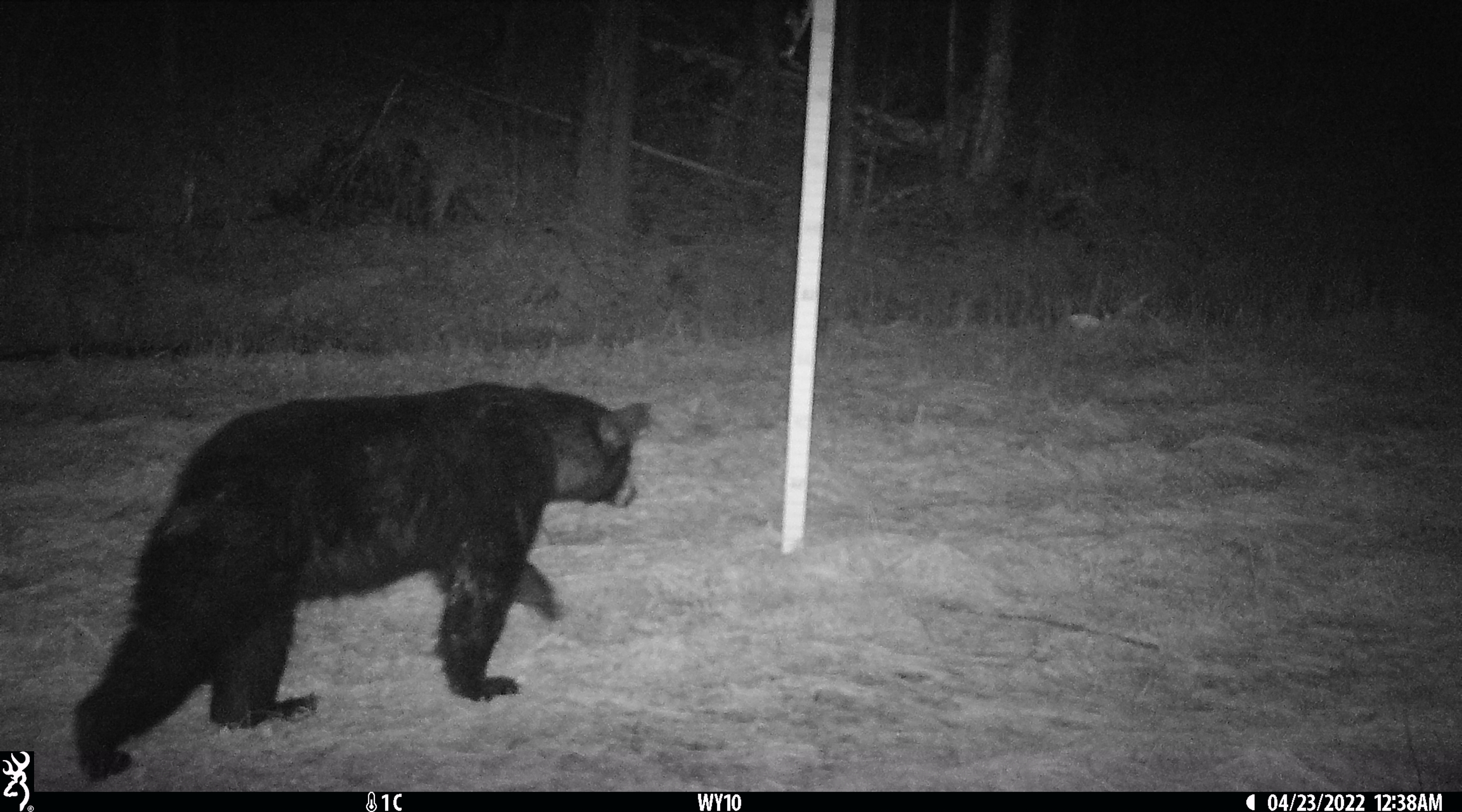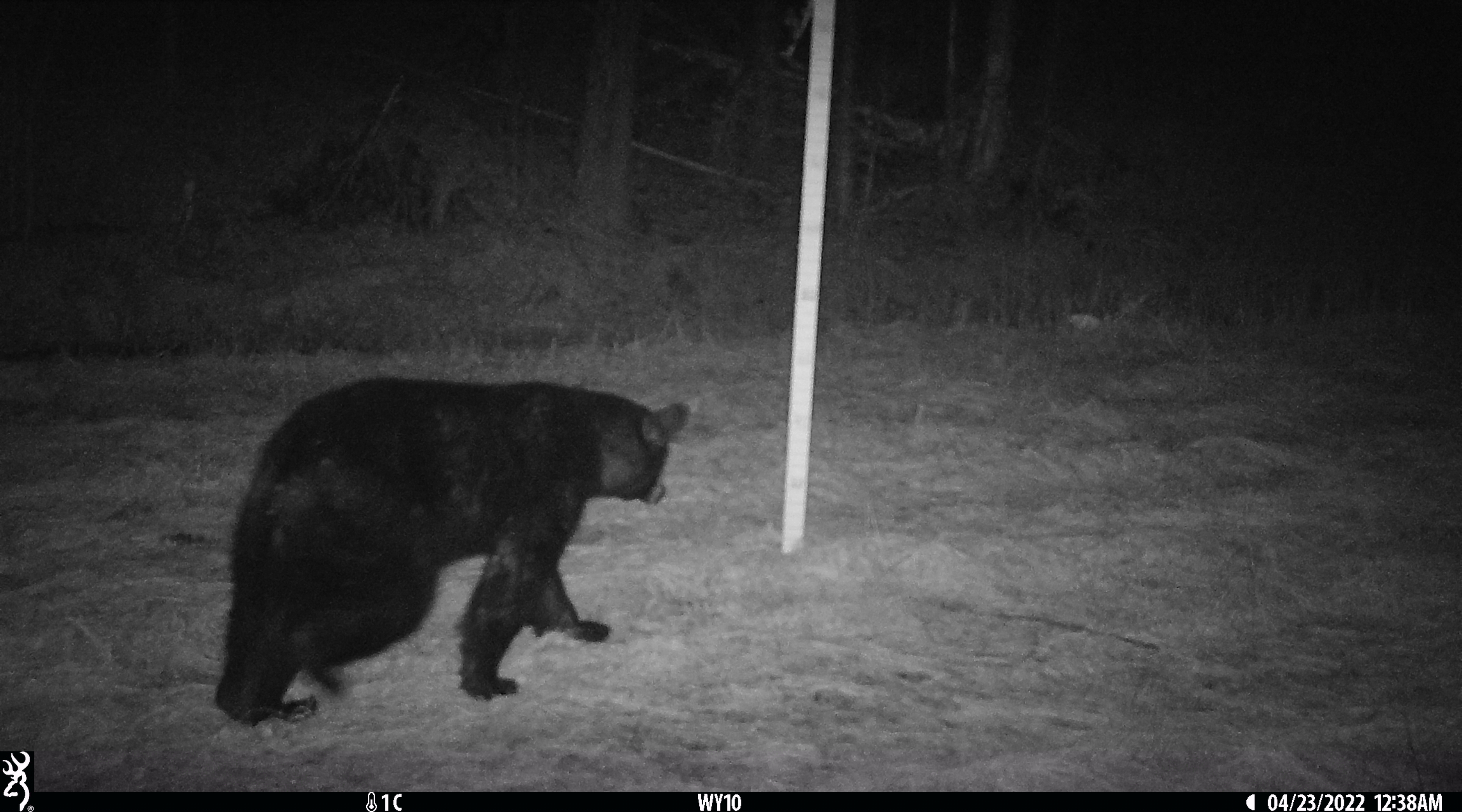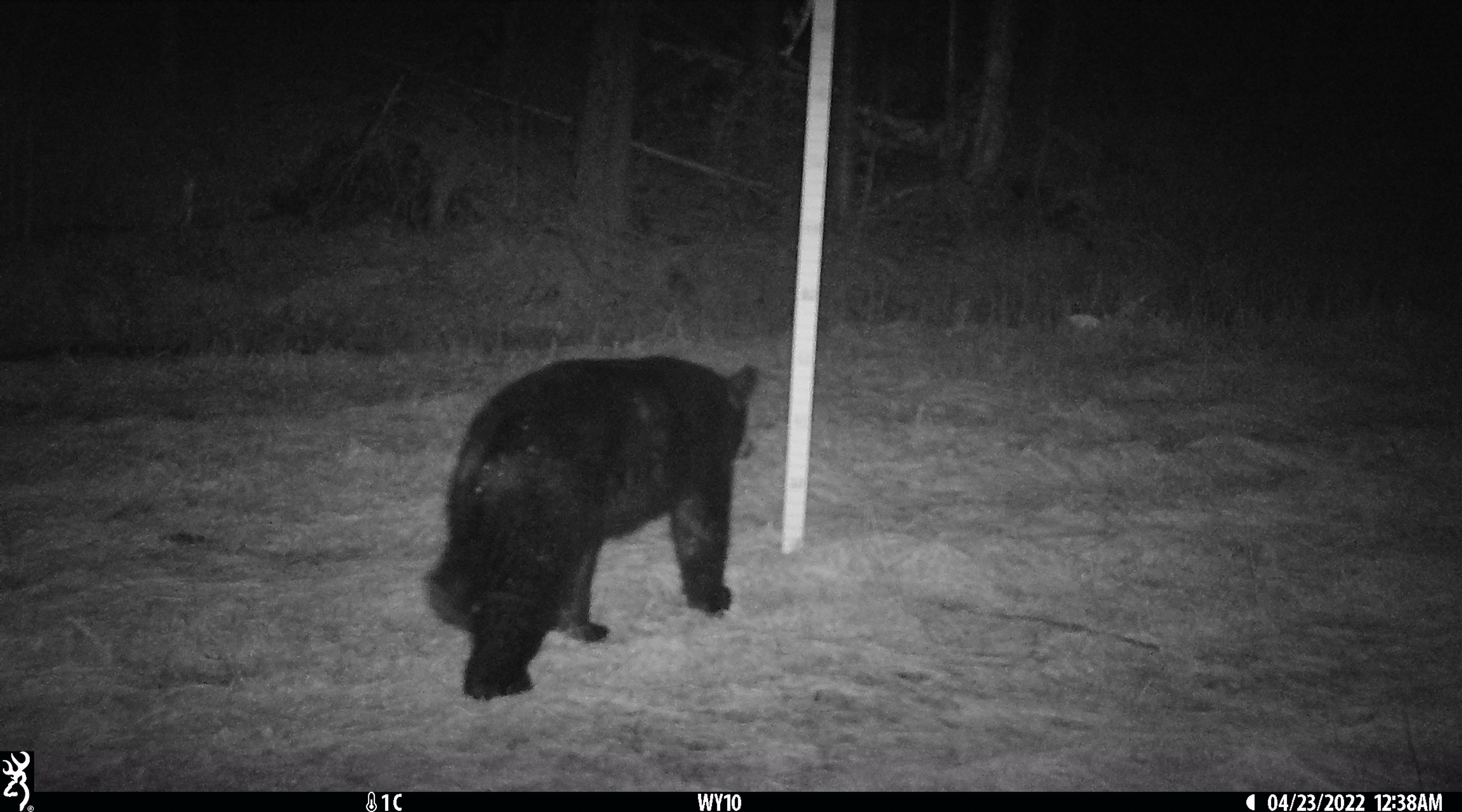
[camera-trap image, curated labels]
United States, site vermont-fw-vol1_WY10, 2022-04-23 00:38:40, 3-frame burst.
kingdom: Animalia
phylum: Chordata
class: Mammalia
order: Carnivora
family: Ursidae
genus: Ursus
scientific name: Ursus americanus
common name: black bear